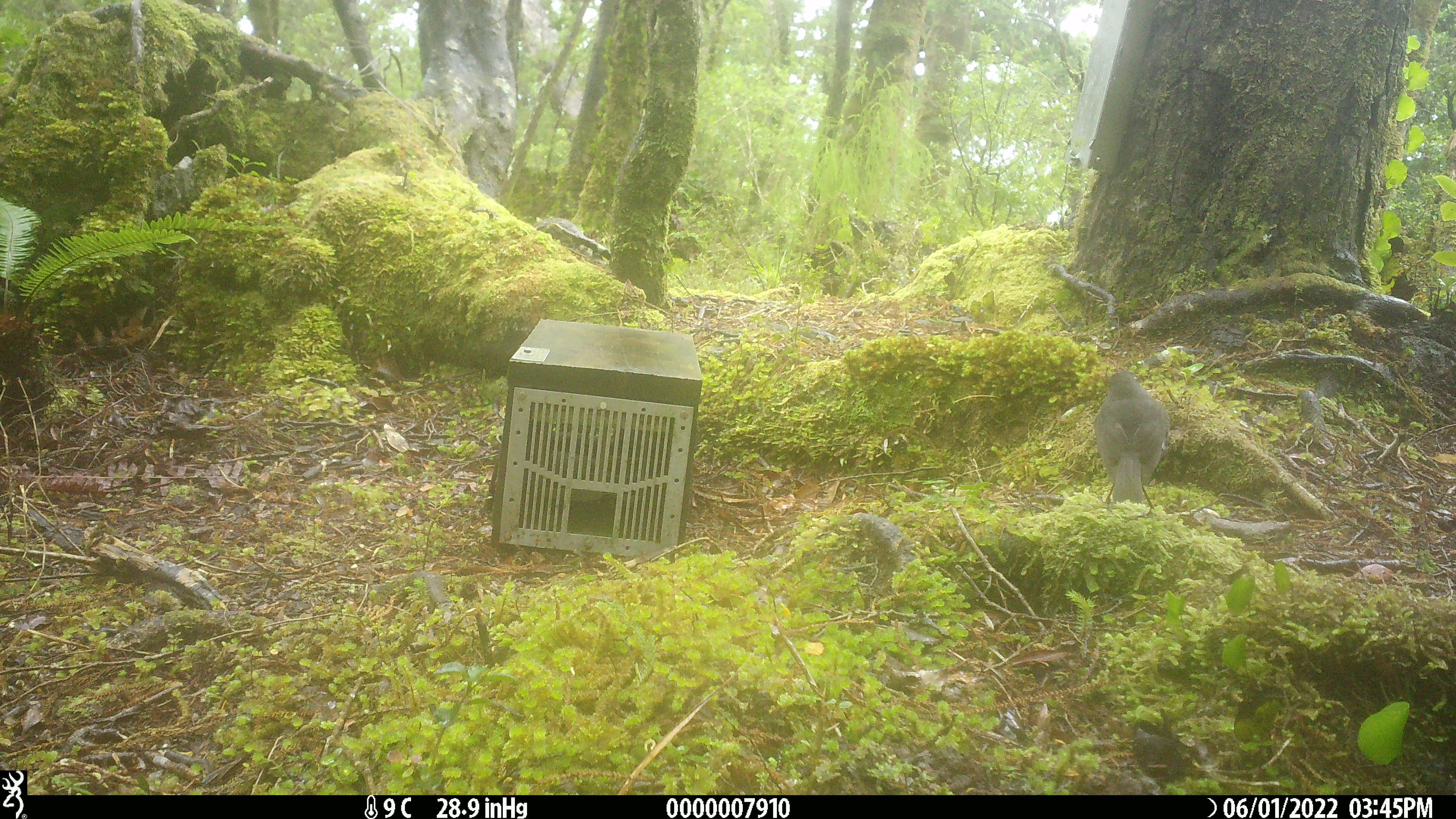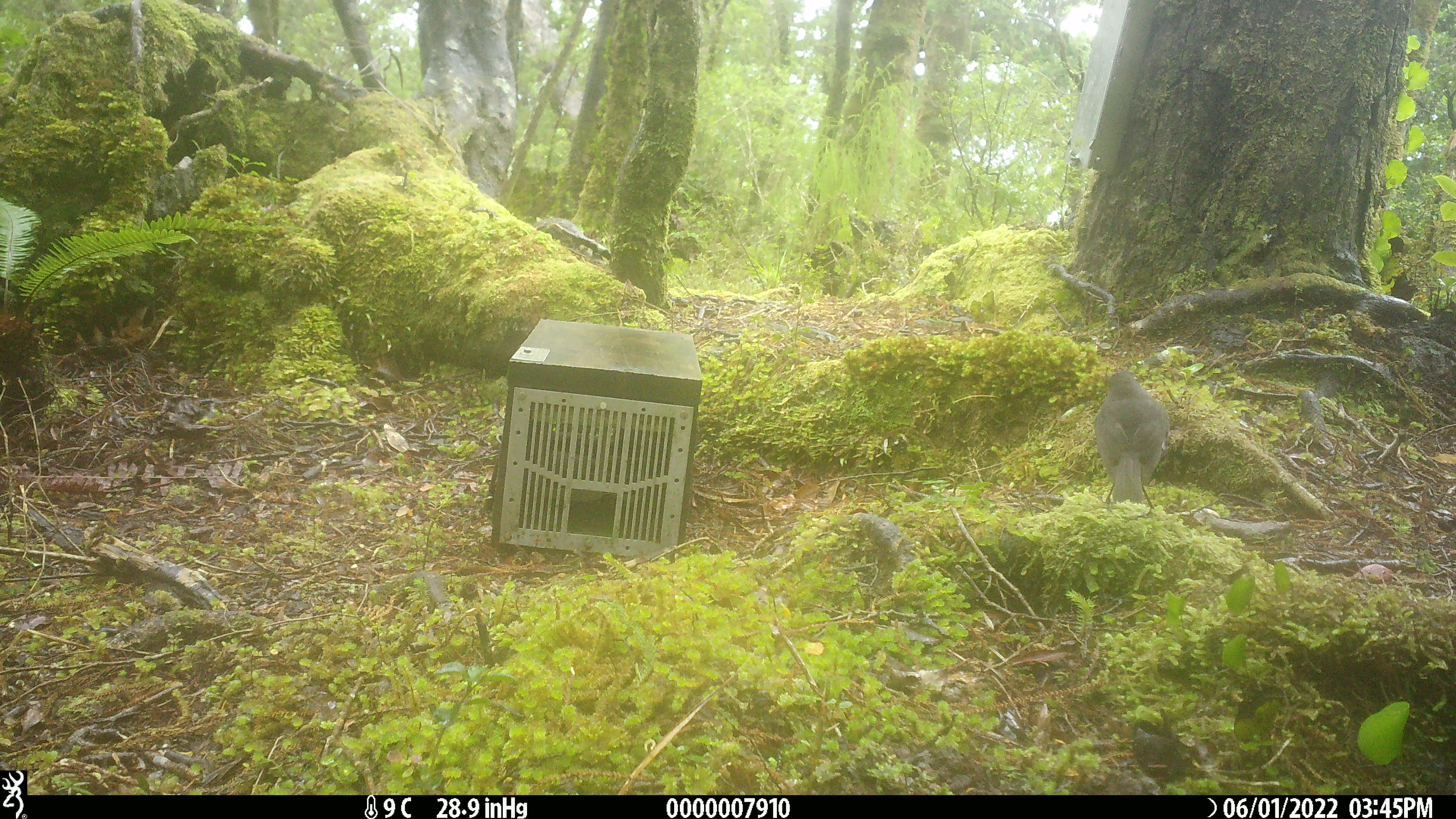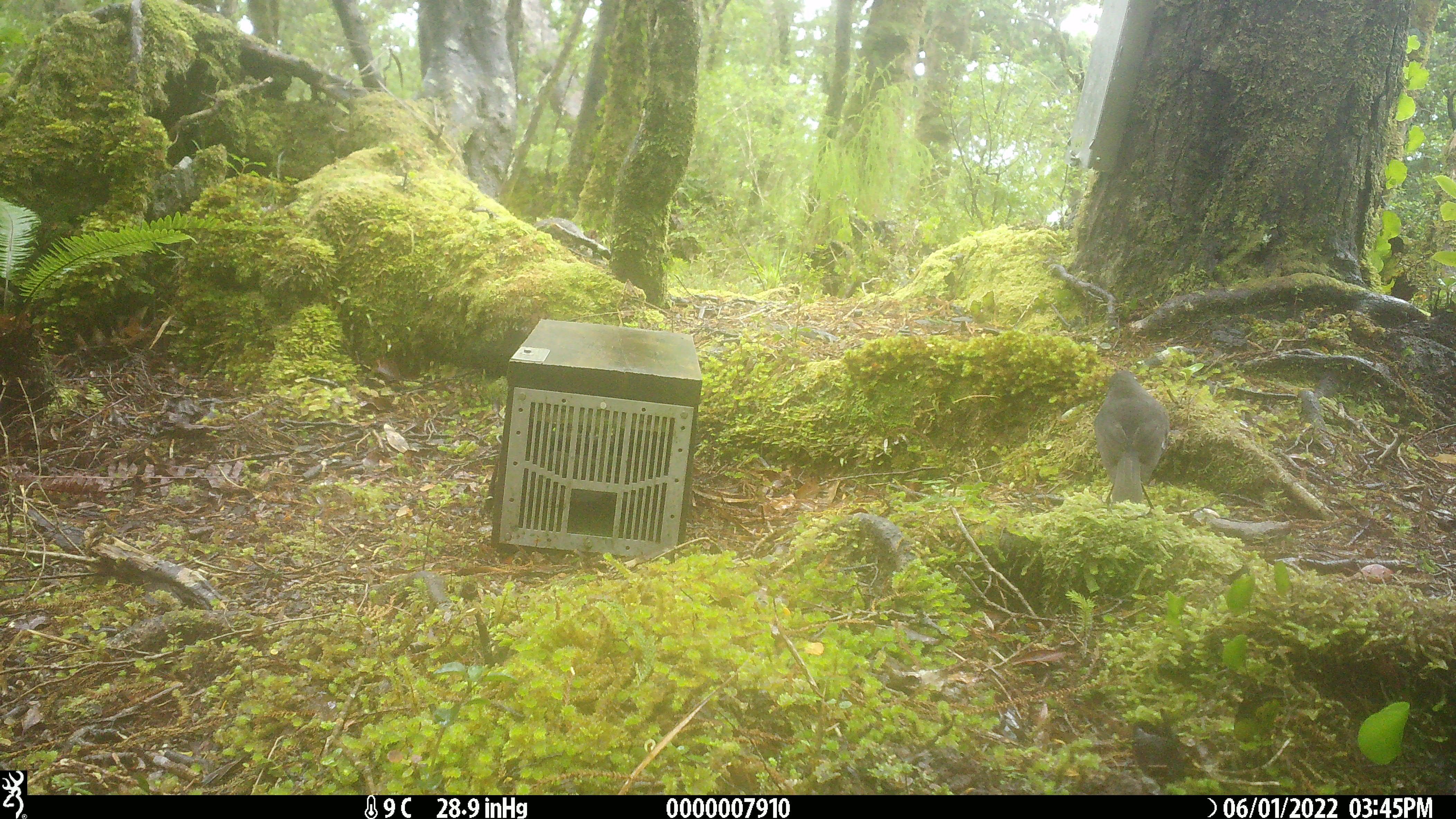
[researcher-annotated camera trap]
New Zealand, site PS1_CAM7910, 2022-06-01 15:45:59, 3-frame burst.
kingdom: Animalia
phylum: Chordata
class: Aves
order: Passeriformes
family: Petroicidae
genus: Petroica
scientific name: Petroica australis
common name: new zealand robin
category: robin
Robin (new zealand robin) (Petroica australis).